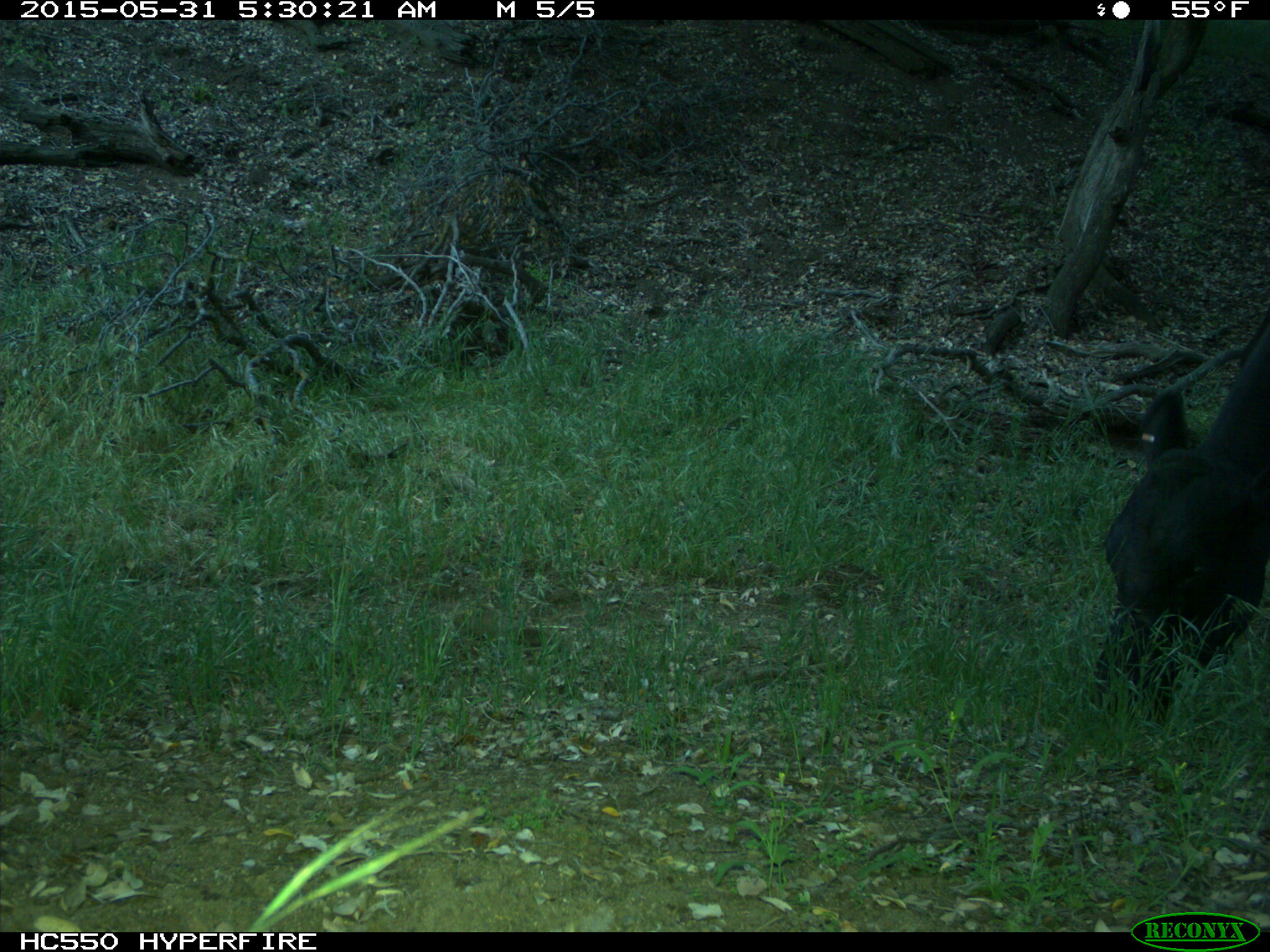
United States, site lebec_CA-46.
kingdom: Animalia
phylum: Chordata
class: Mammalia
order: Artiodactyla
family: Bovidae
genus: Bos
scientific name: Bos taurus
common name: domestic cow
Bos taurus (domestic cow).